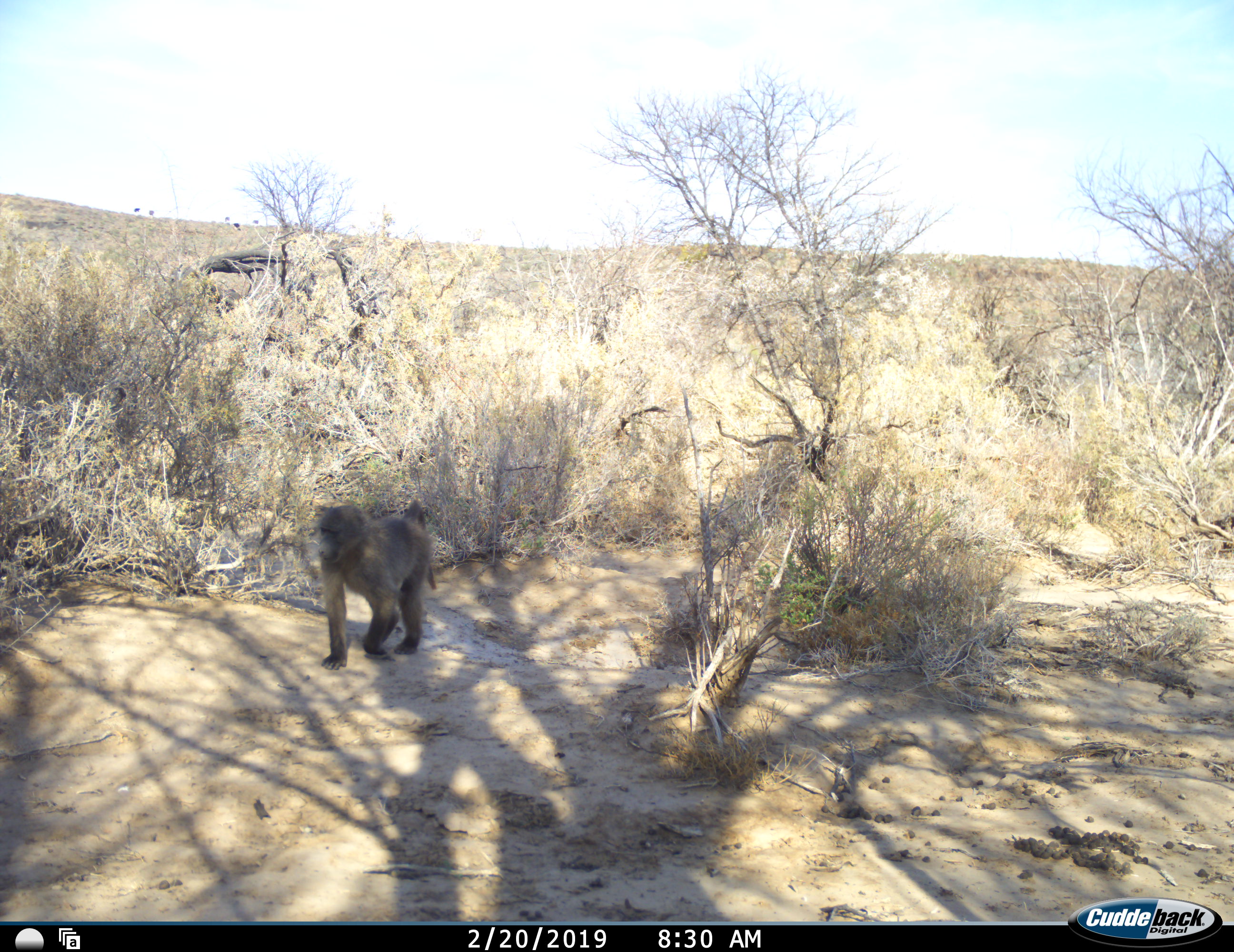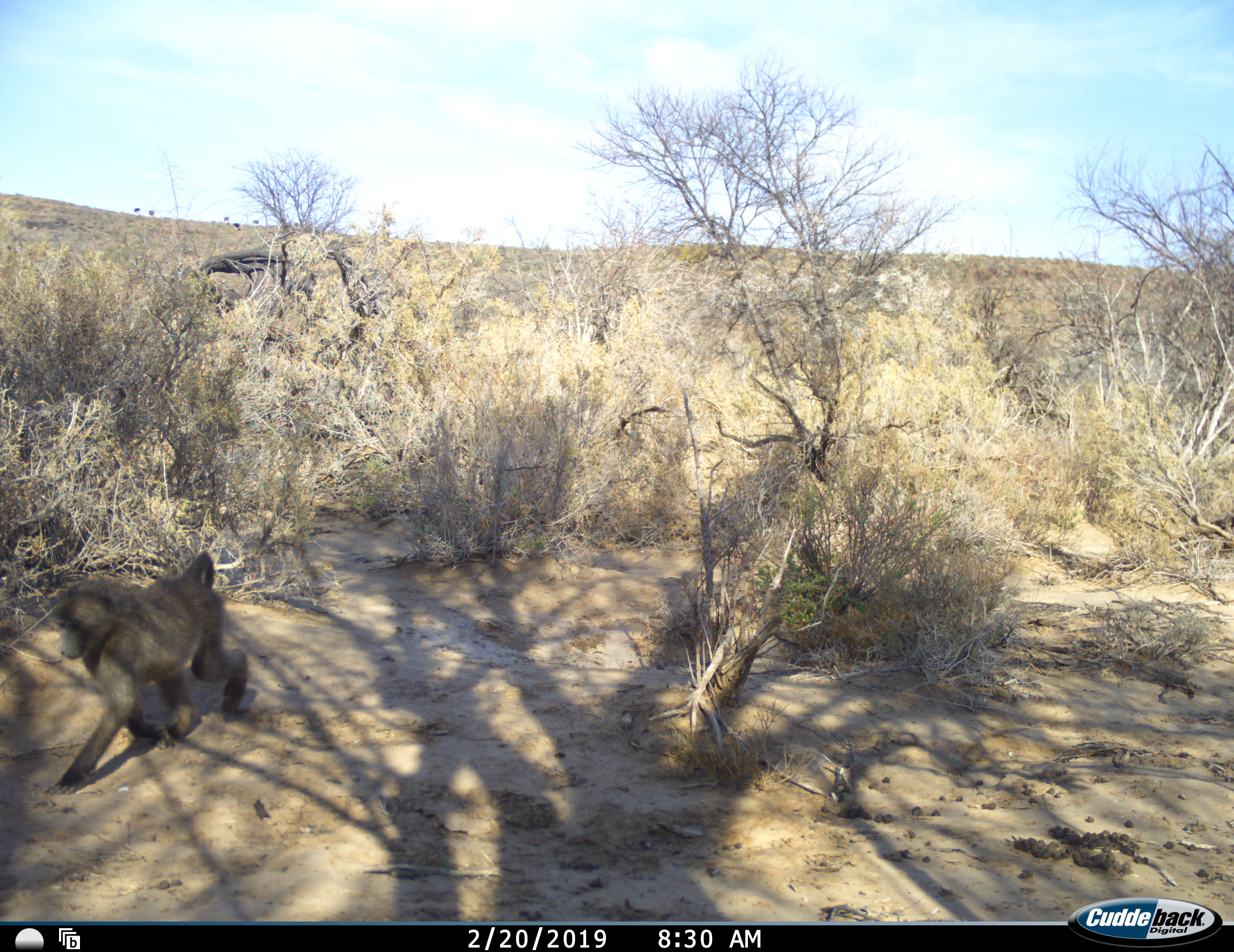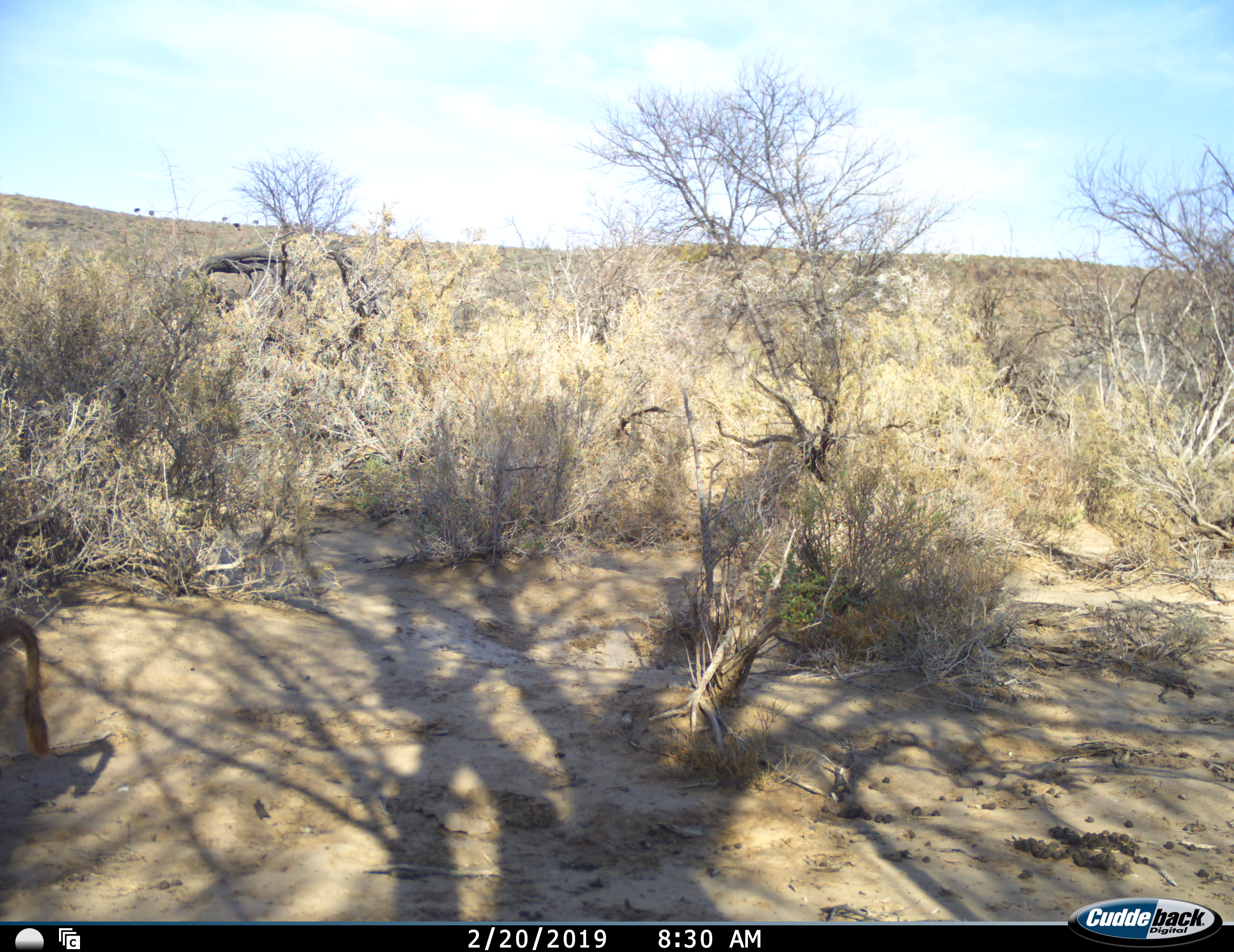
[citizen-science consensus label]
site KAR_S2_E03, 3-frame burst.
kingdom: Animalia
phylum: Chordata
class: Mammalia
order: Primates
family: Cercopithecidae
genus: Papio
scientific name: Papio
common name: baboon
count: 1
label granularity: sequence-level